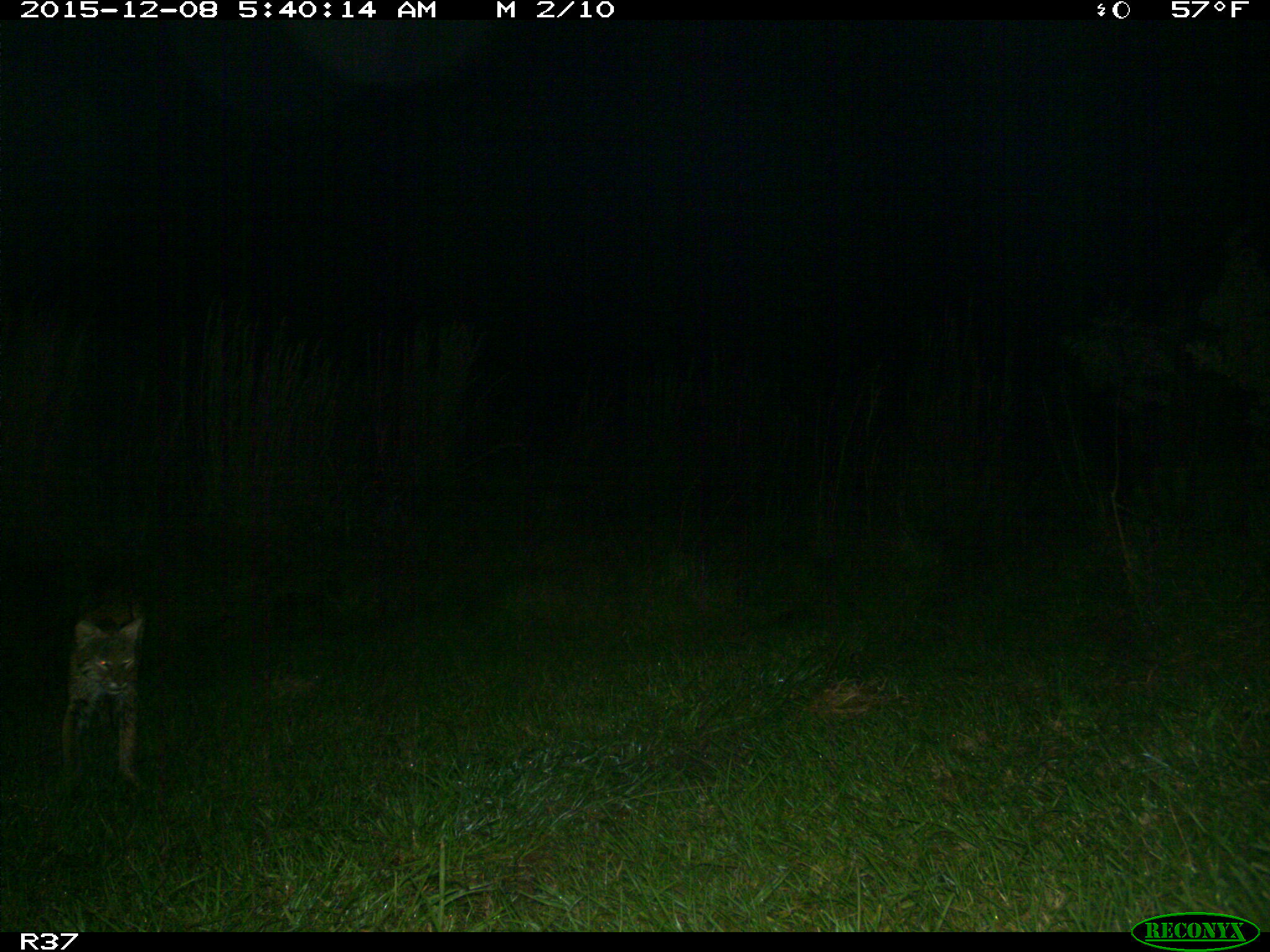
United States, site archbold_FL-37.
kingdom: Animalia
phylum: Chordata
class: Mammalia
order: Carnivora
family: Felidae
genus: Lynx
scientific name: Lynx rufus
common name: bobcat